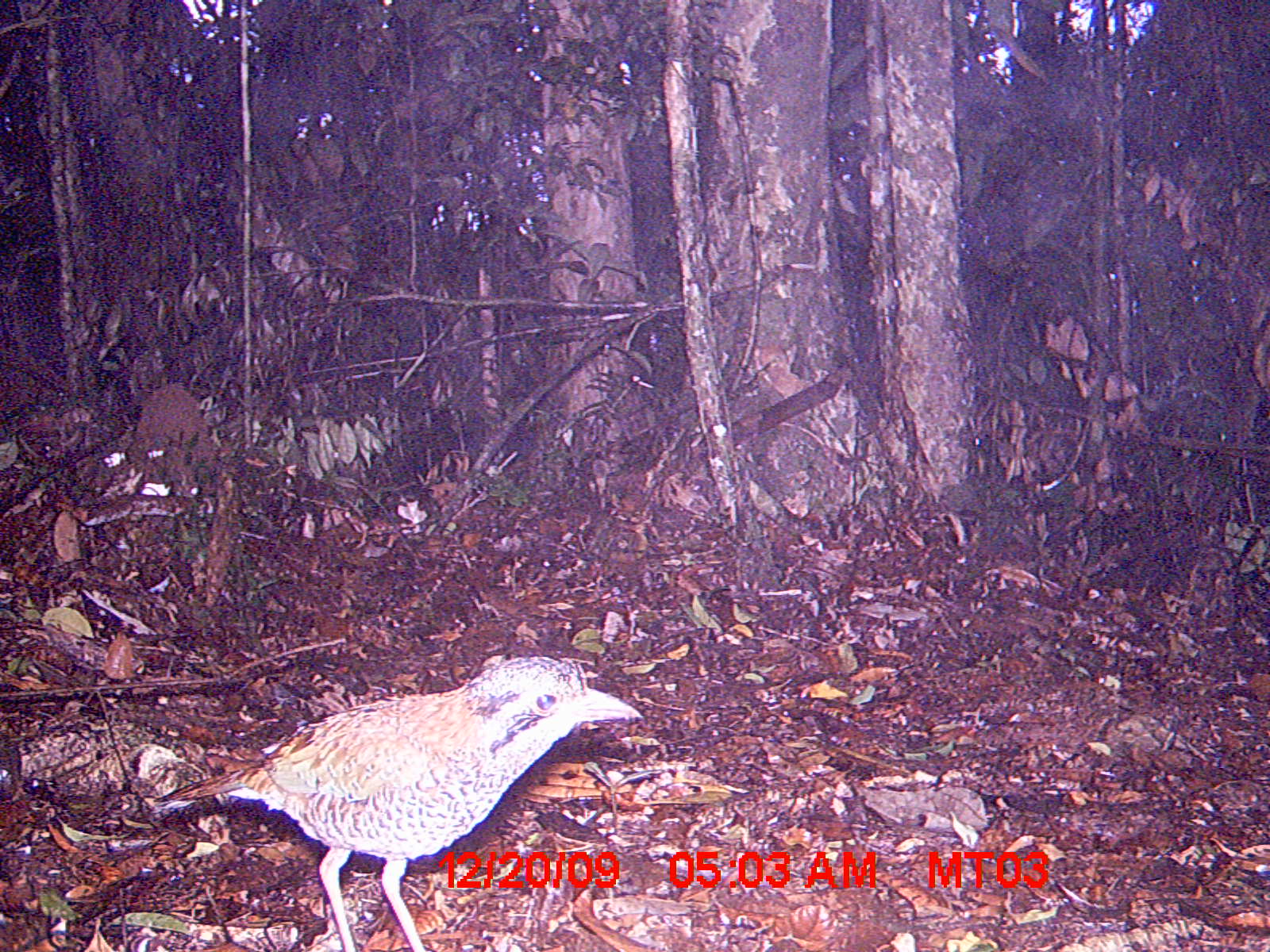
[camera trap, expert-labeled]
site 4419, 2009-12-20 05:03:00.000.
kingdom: Animalia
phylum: Chordata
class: Aves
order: Coraciiformes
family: Brachypteraciidae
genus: Brachypteracias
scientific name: Brachypteracias squamiger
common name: scaly ground roller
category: geobiastes squamiger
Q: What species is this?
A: Geobiastes squamiger (scaly ground roller) (Brachypteracias squamiger).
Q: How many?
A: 1.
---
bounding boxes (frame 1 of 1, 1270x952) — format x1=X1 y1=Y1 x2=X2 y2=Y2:
geobiastes squamiger: x1=149 y1=655 x2=643 y2=950